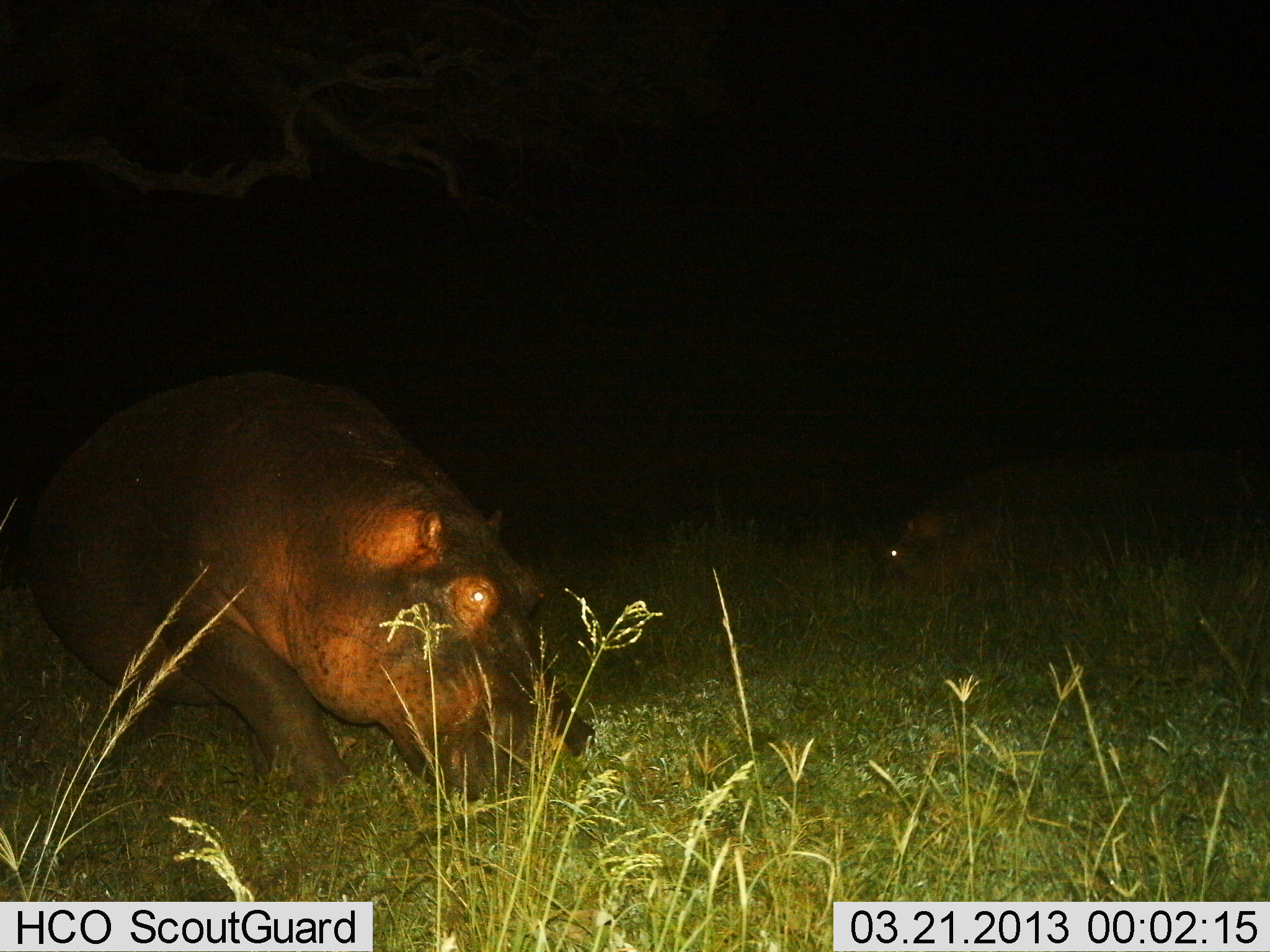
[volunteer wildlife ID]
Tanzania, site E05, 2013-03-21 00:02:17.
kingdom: Animalia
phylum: Chordata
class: Mammalia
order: Artiodactyla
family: Hippopotamidae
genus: Hippopotamus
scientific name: Hippopotamus amphibius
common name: hippopotamus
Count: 2.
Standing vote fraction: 26%.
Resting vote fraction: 9%.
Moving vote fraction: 19%.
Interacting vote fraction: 0%.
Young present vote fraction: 2%.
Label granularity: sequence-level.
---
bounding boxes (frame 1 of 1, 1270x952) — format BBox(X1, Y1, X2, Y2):
animal: BBox(24, 362, 607, 813)